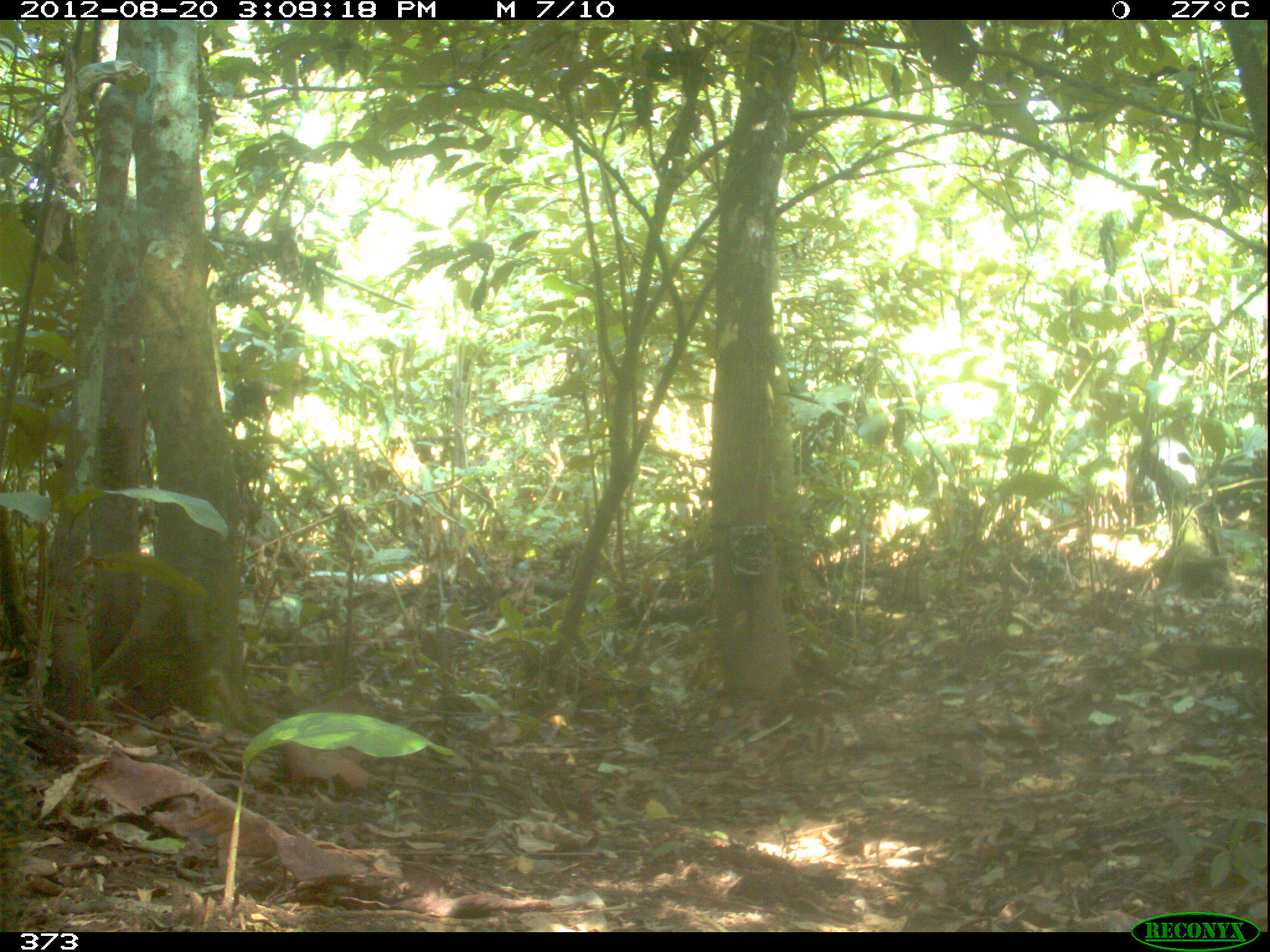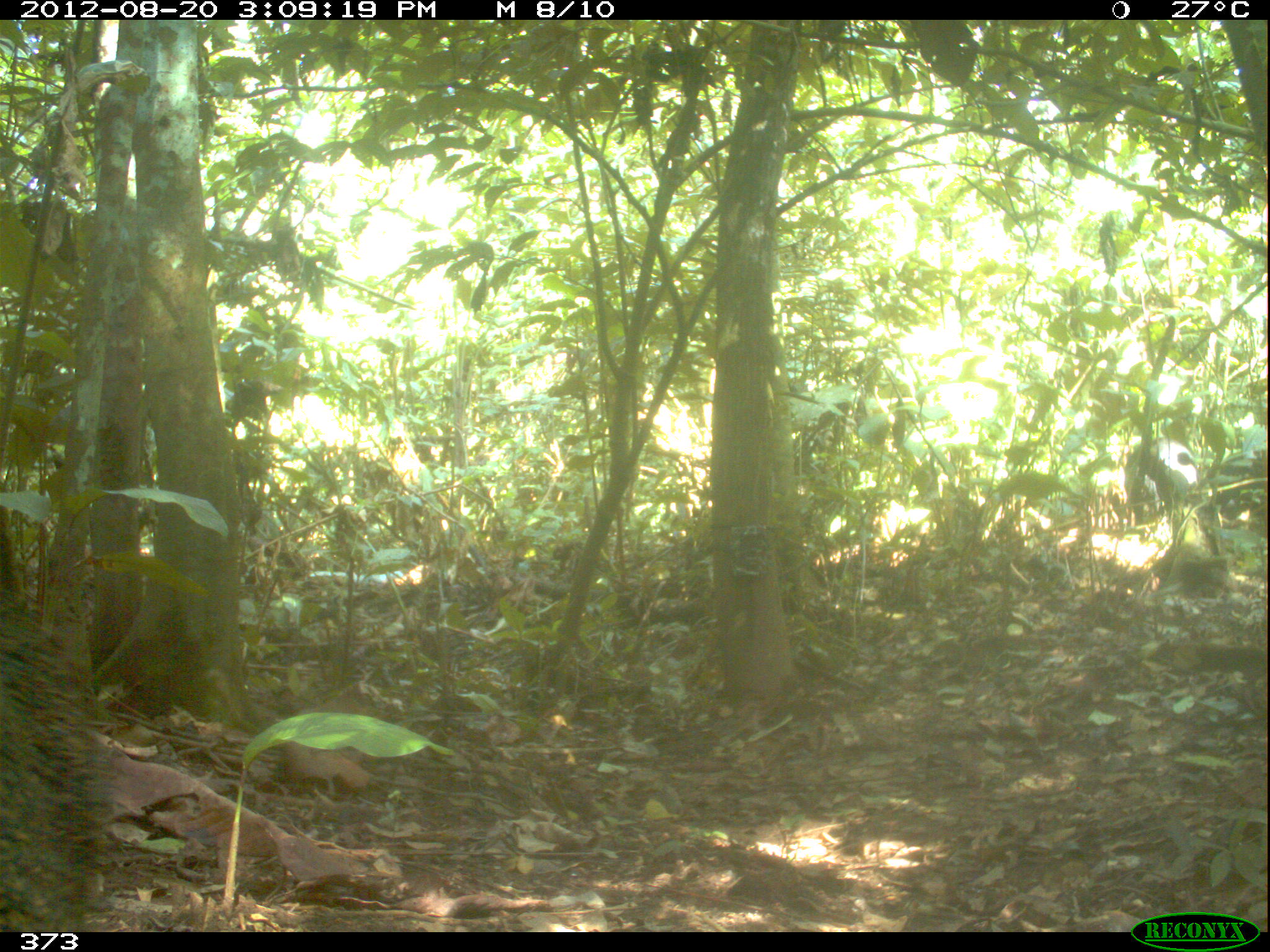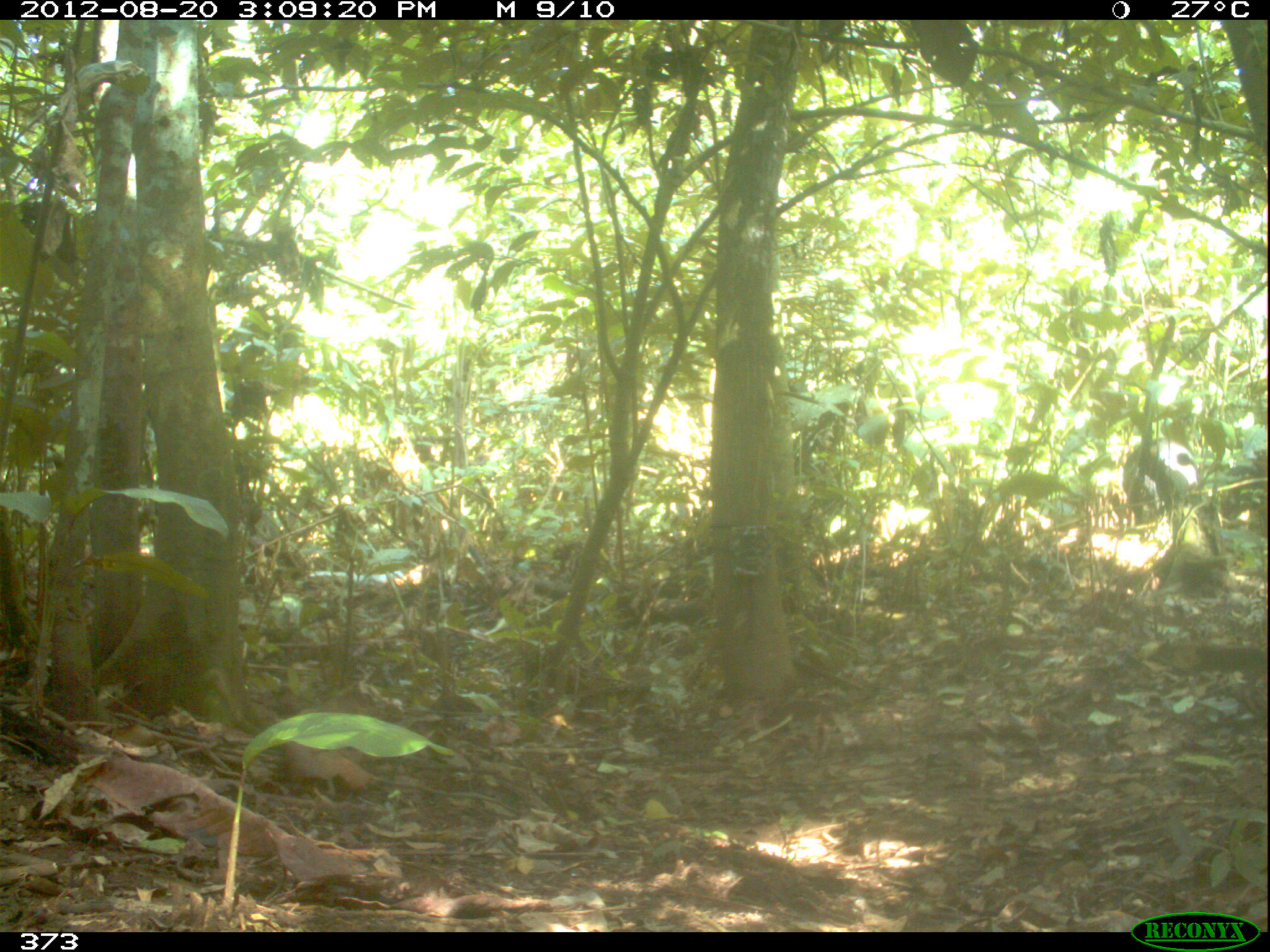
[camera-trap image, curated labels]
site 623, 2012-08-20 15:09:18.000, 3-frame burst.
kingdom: Animalia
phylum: Chordata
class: Mammalia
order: Artiodactyla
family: Tayassuidae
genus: Tayassu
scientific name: Tayassu pecari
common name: white-lipped peccary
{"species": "Tayassu pecari (white-lipped peccary)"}